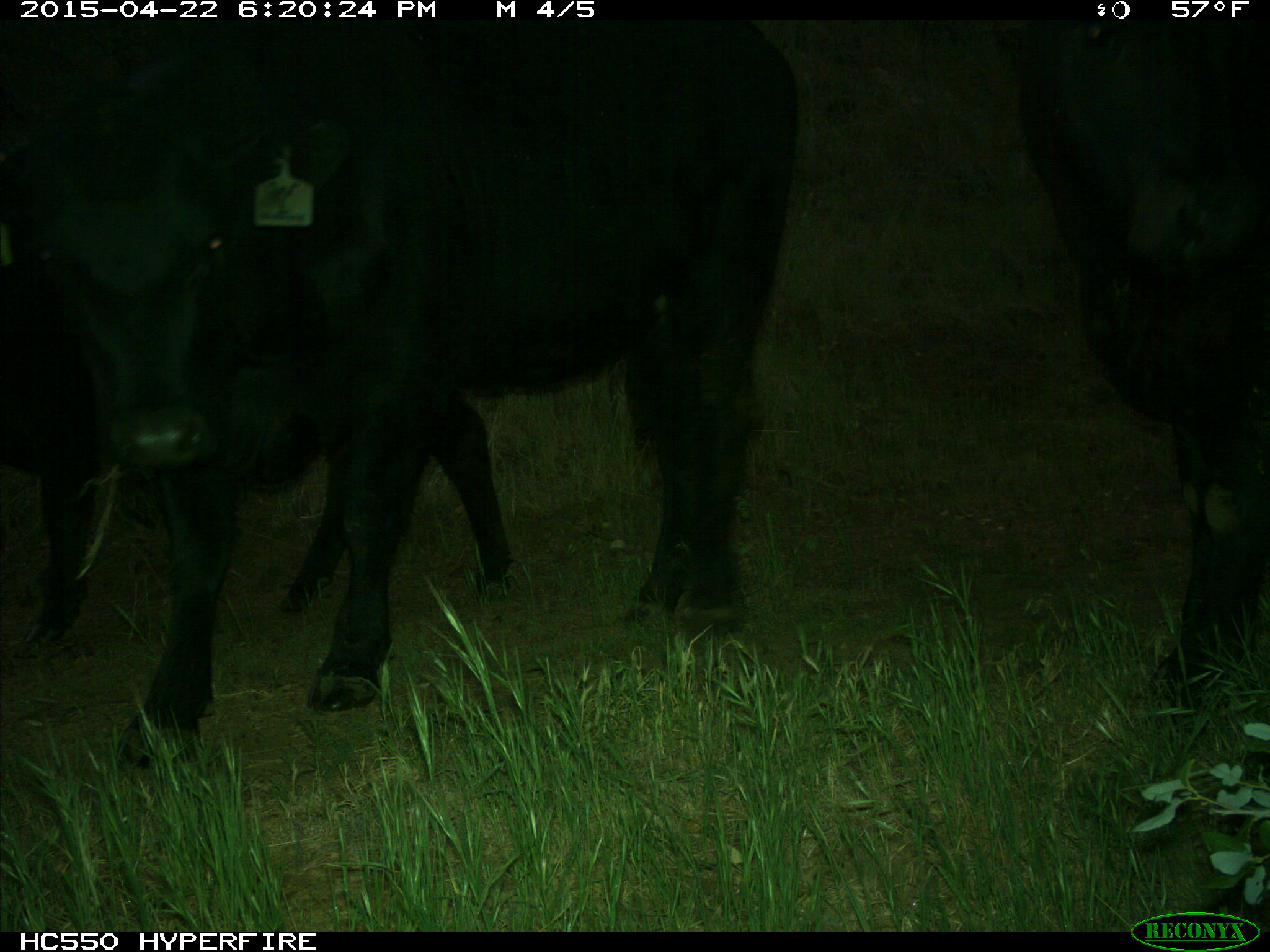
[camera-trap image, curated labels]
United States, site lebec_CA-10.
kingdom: Animalia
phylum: Chordata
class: Mammalia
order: Artiodactyla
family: Bovidae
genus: Bos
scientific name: Bos taurus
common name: domestic cow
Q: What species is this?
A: Bos taurus (domestic cow).